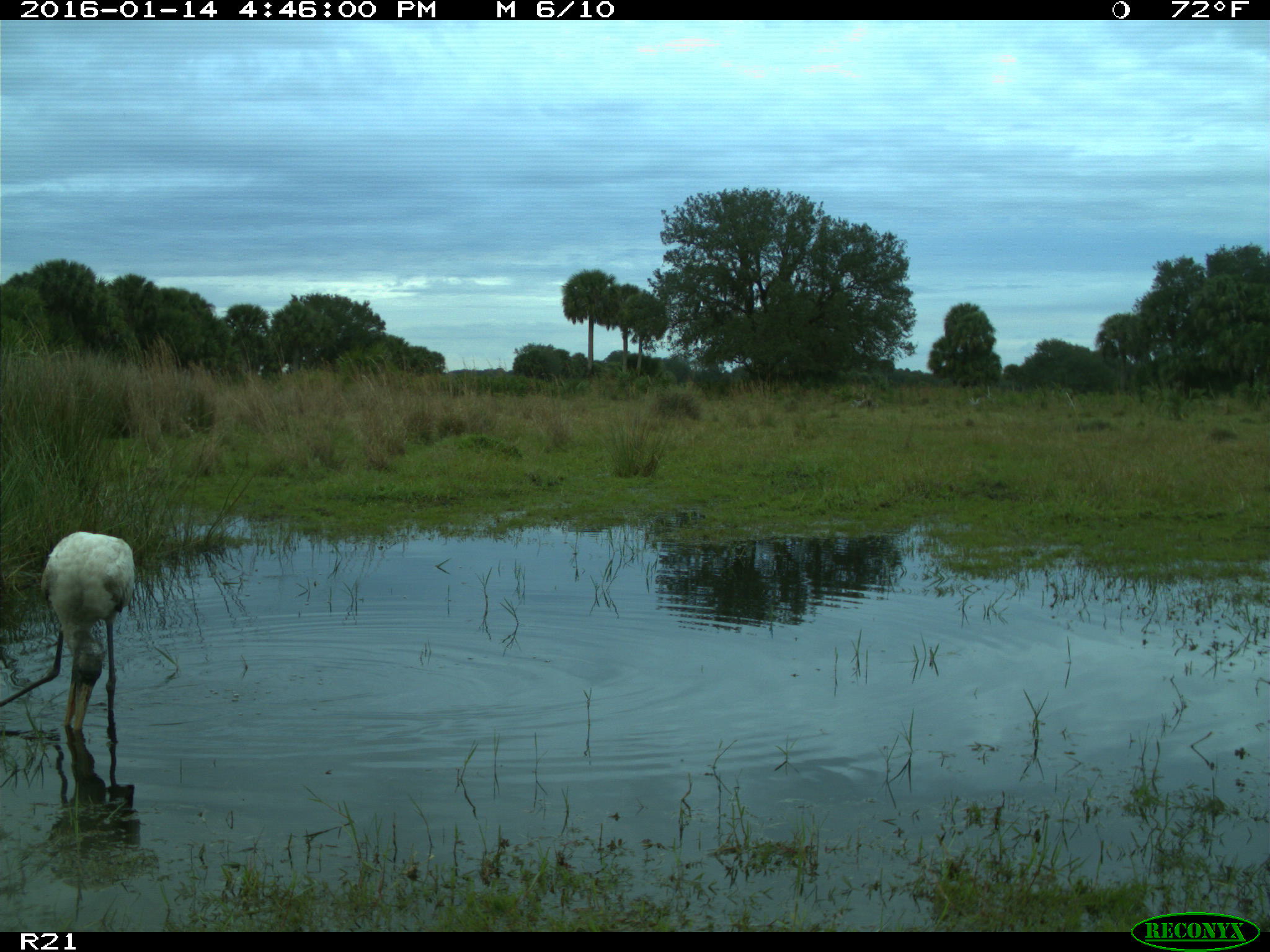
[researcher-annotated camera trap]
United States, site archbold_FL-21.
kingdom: Animalia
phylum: Chordata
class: Aves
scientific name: Aves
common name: birds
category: unidentified bird